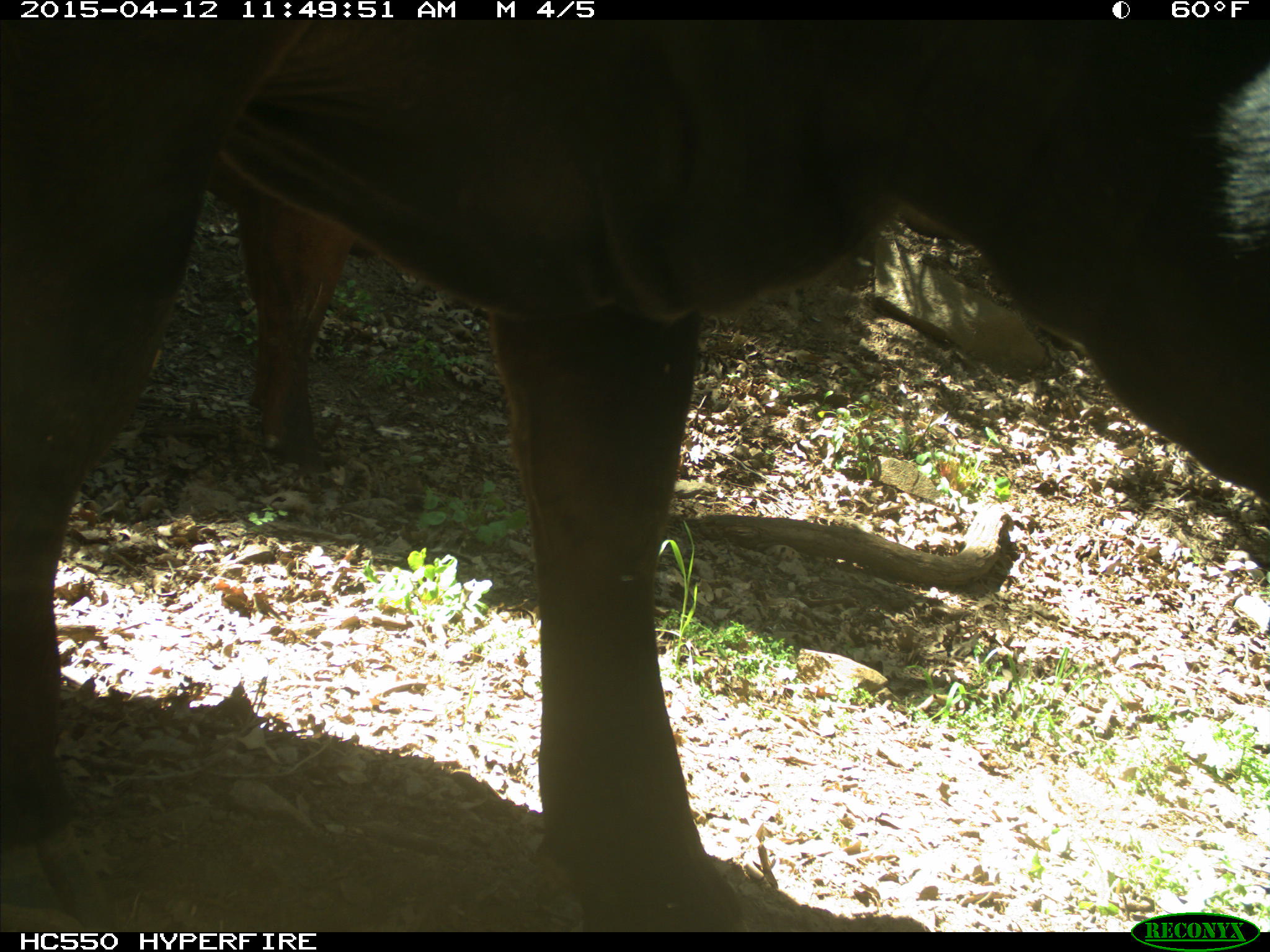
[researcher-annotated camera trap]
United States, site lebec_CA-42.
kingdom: Animalia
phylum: Chordata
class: Mammalia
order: Artiodactyla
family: Bovidae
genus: Bos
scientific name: Bos taurus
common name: domestic cow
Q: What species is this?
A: Bos taurus (domestic cow).